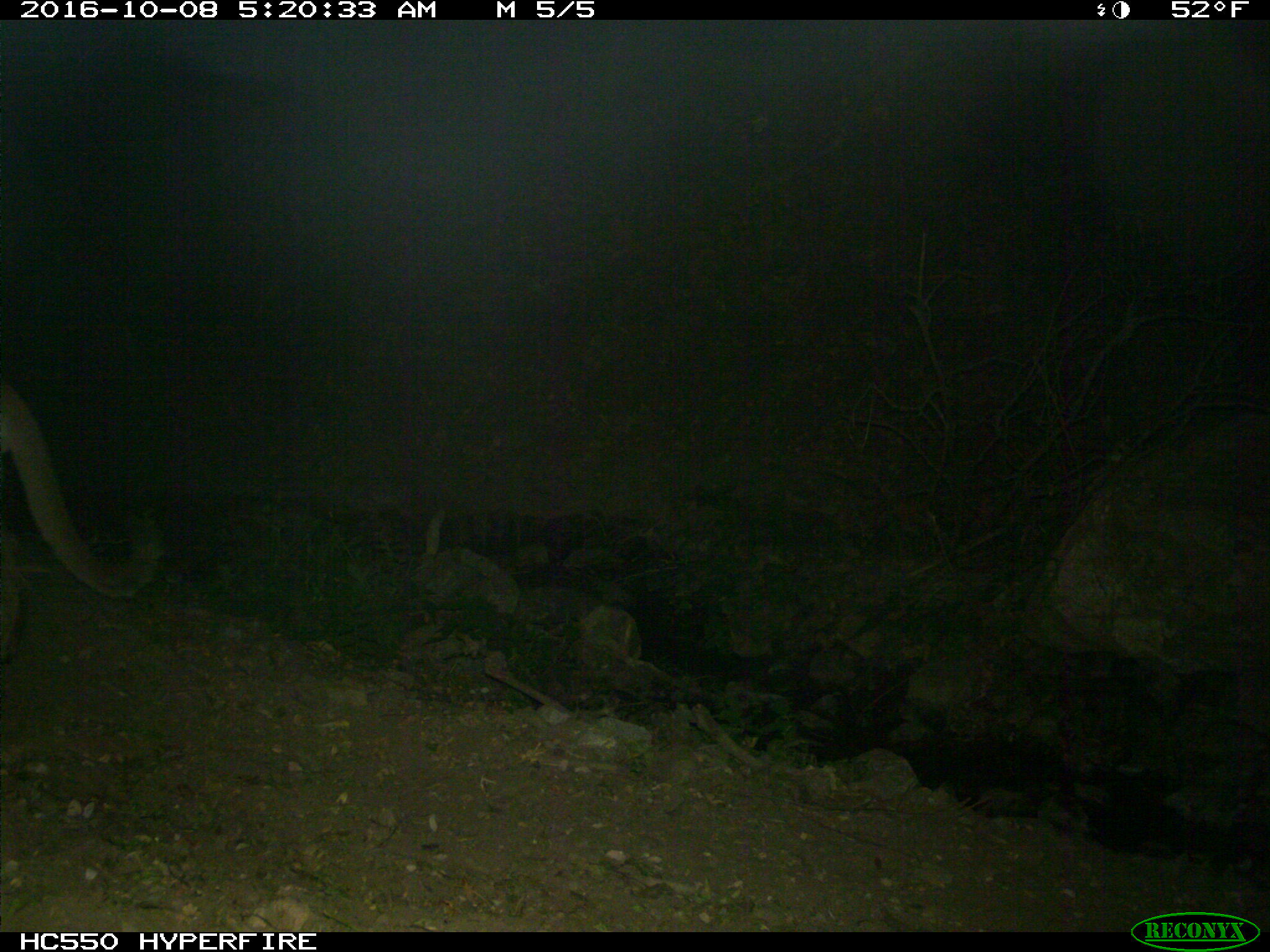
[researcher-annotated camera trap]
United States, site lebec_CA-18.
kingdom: Animalia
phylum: Chordata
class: Mammalia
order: Carnivora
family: Felidae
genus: Puma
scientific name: Puma concolor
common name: mountain lion